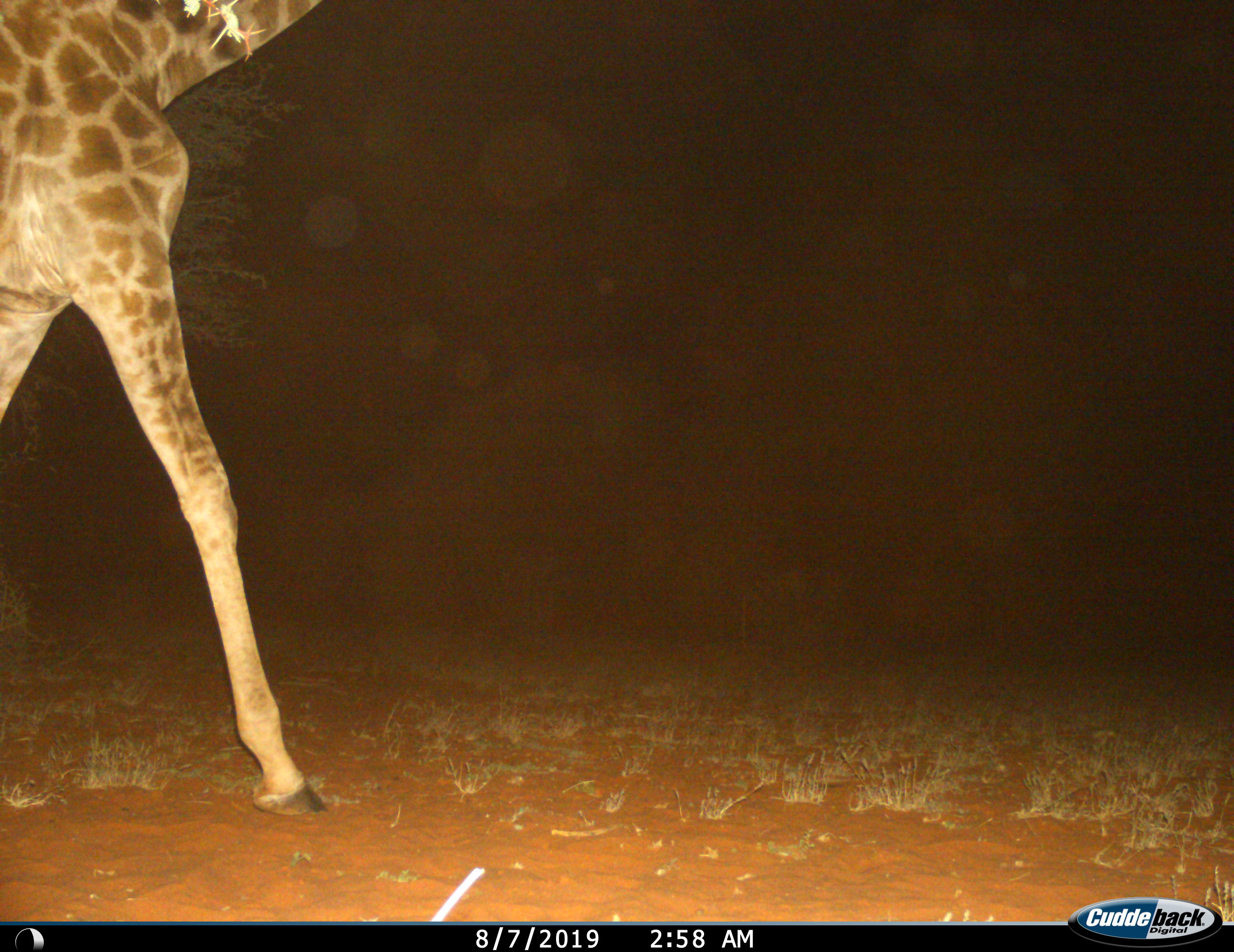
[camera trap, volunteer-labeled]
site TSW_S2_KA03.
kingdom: Animalia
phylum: Chordata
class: Mammalia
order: Artiodactyla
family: Giraffidae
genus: Giraffa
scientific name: Giraffa camelopardalis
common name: giraffe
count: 1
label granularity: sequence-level